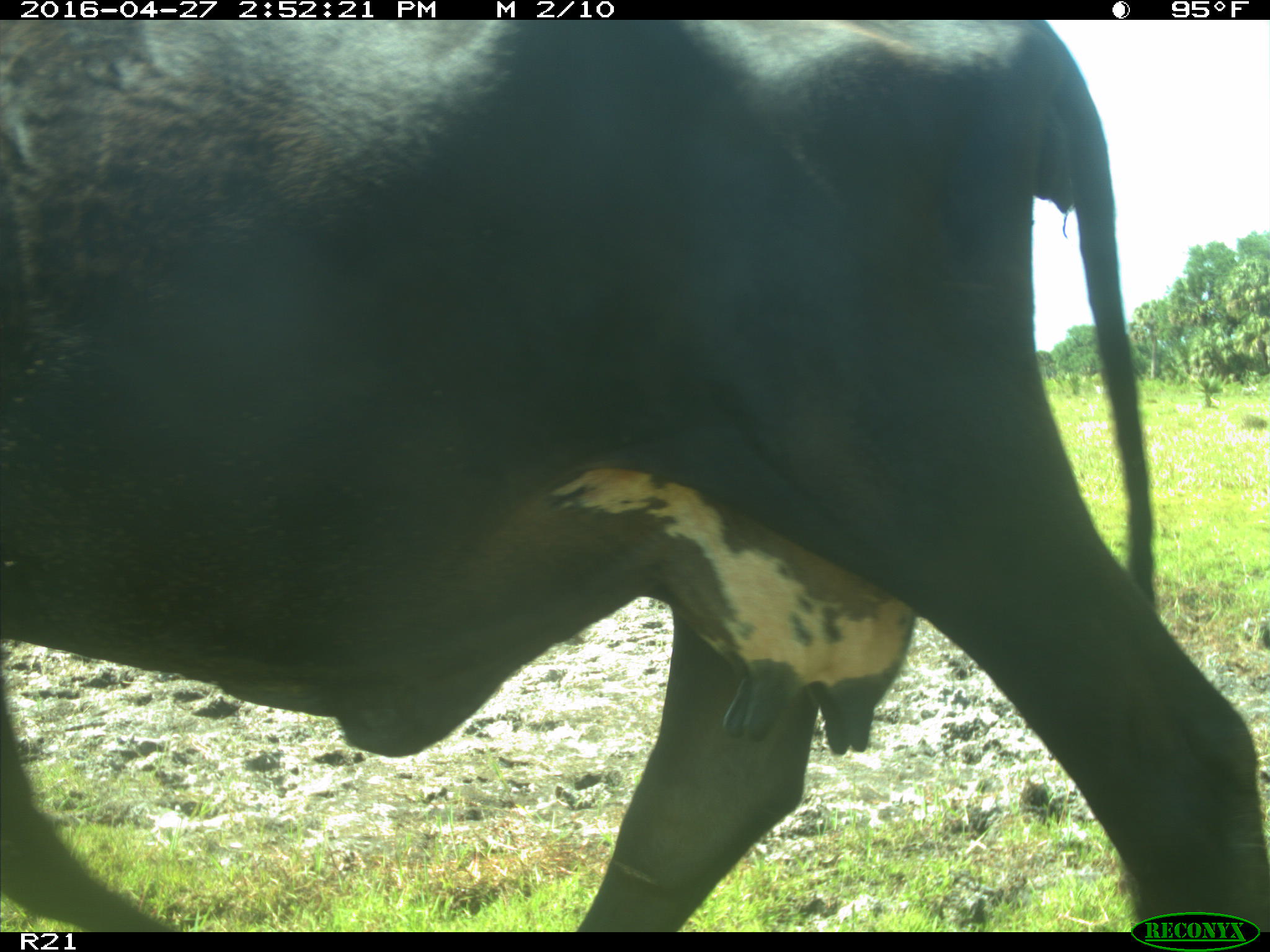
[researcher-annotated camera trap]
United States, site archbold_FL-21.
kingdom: Animalia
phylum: Chordata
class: Mammalia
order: Artiodactyla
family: Bovidae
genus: Bos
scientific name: Bos taurus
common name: domestic cow